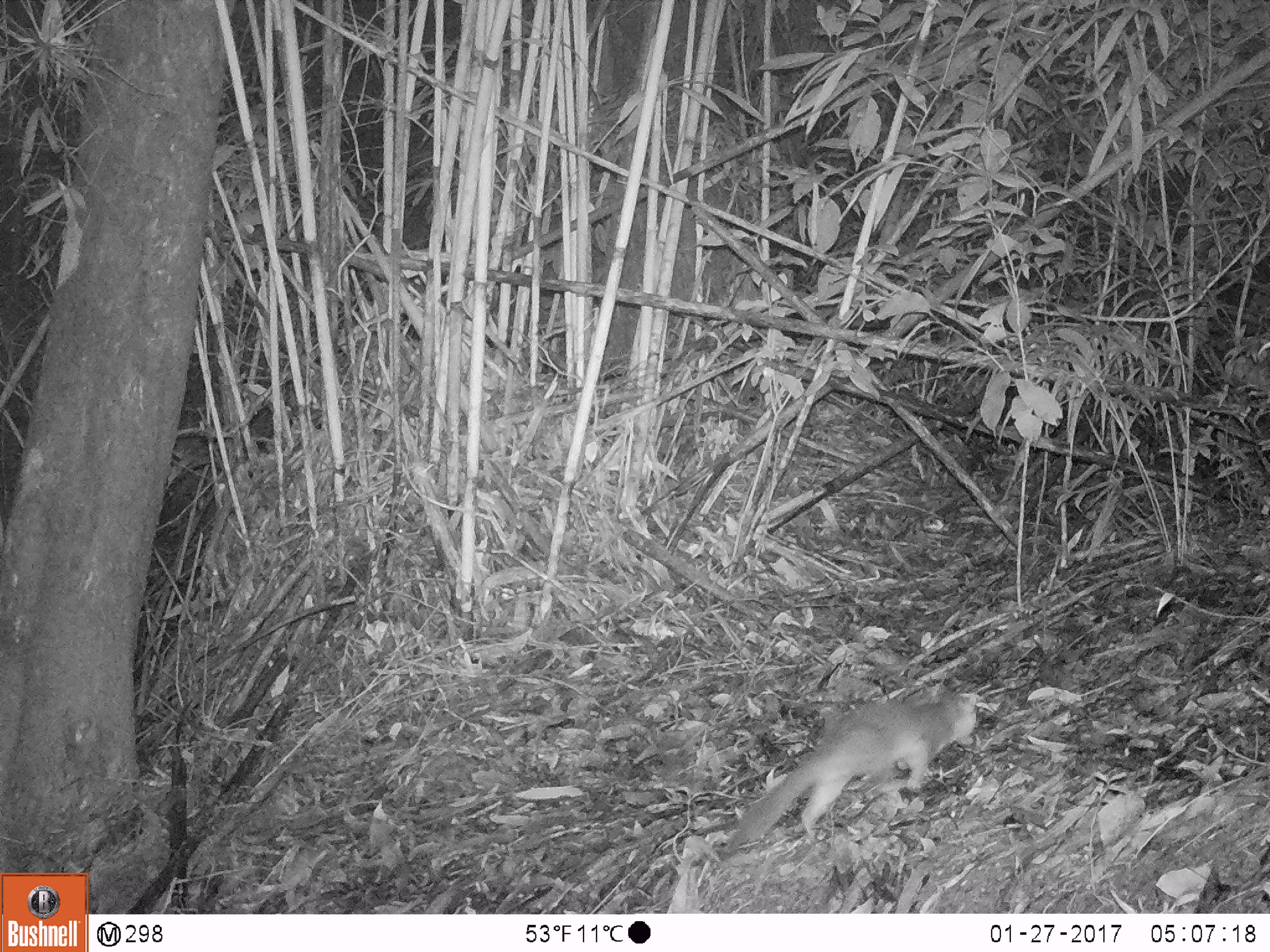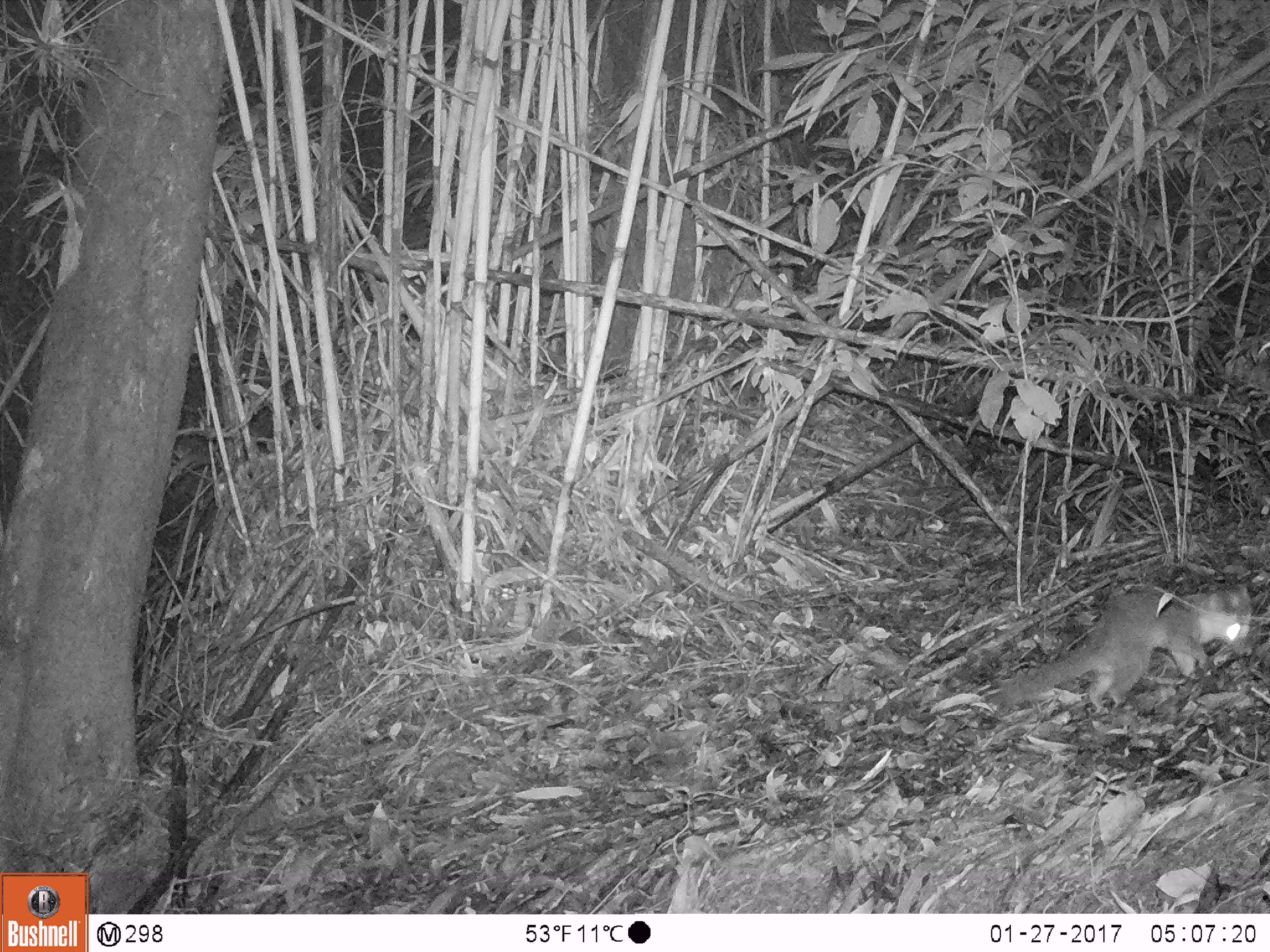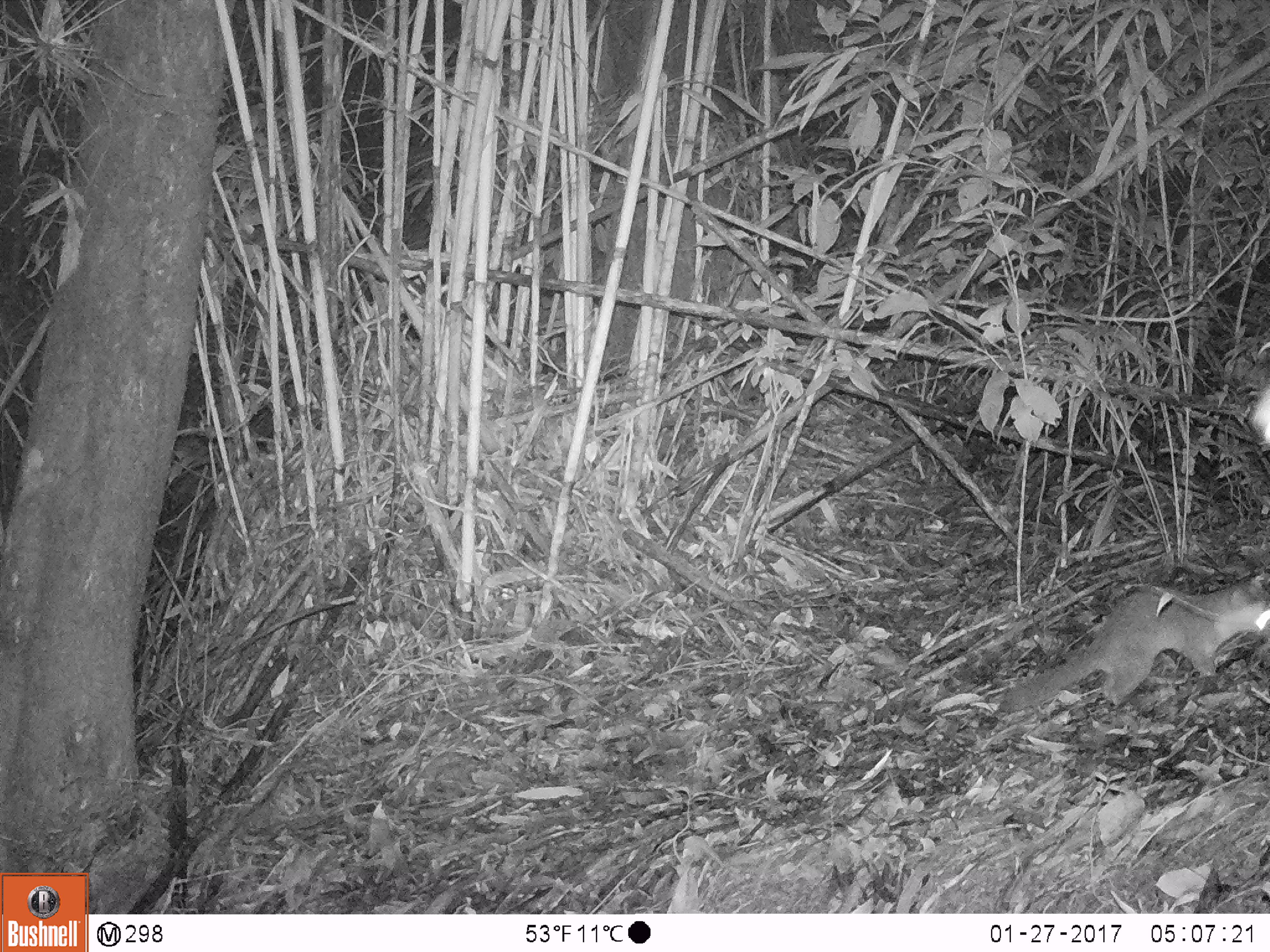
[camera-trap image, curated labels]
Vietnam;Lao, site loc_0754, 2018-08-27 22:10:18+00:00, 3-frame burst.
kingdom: Animalia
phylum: Chordata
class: Mammalia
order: Carnivora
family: Mustelidae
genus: Melogale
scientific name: Melogale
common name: ferret badger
Ferret badger (Melogale). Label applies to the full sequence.